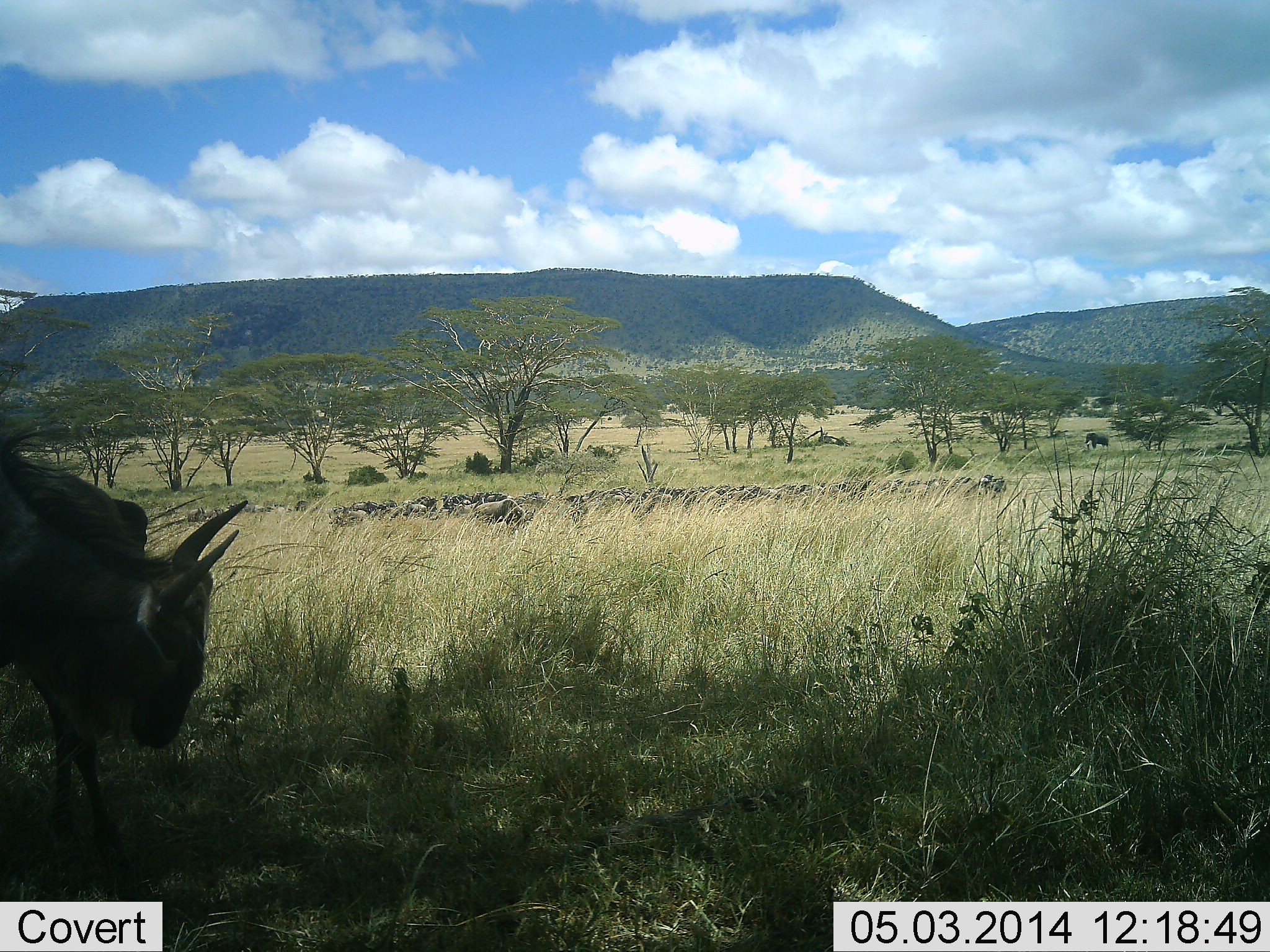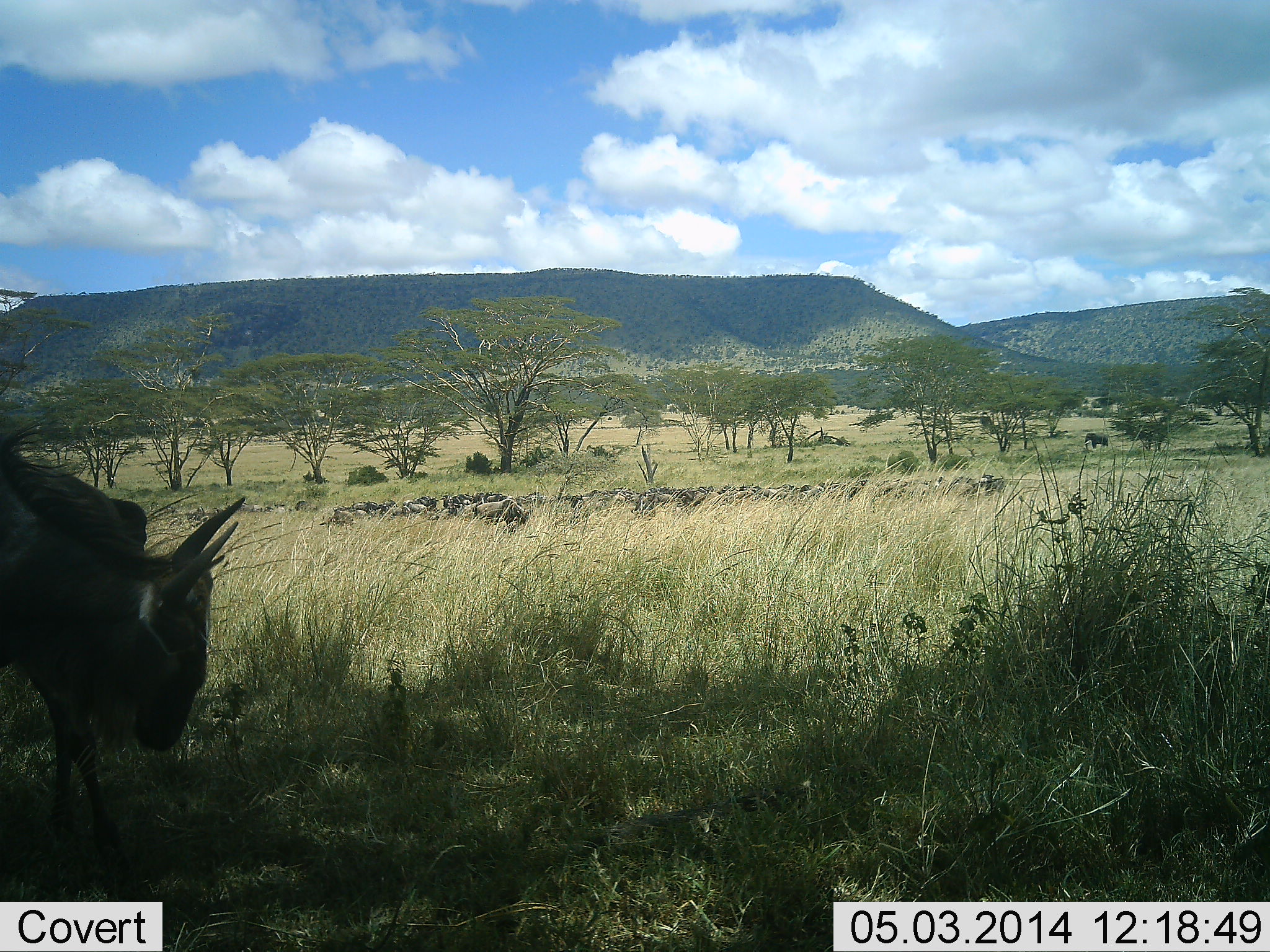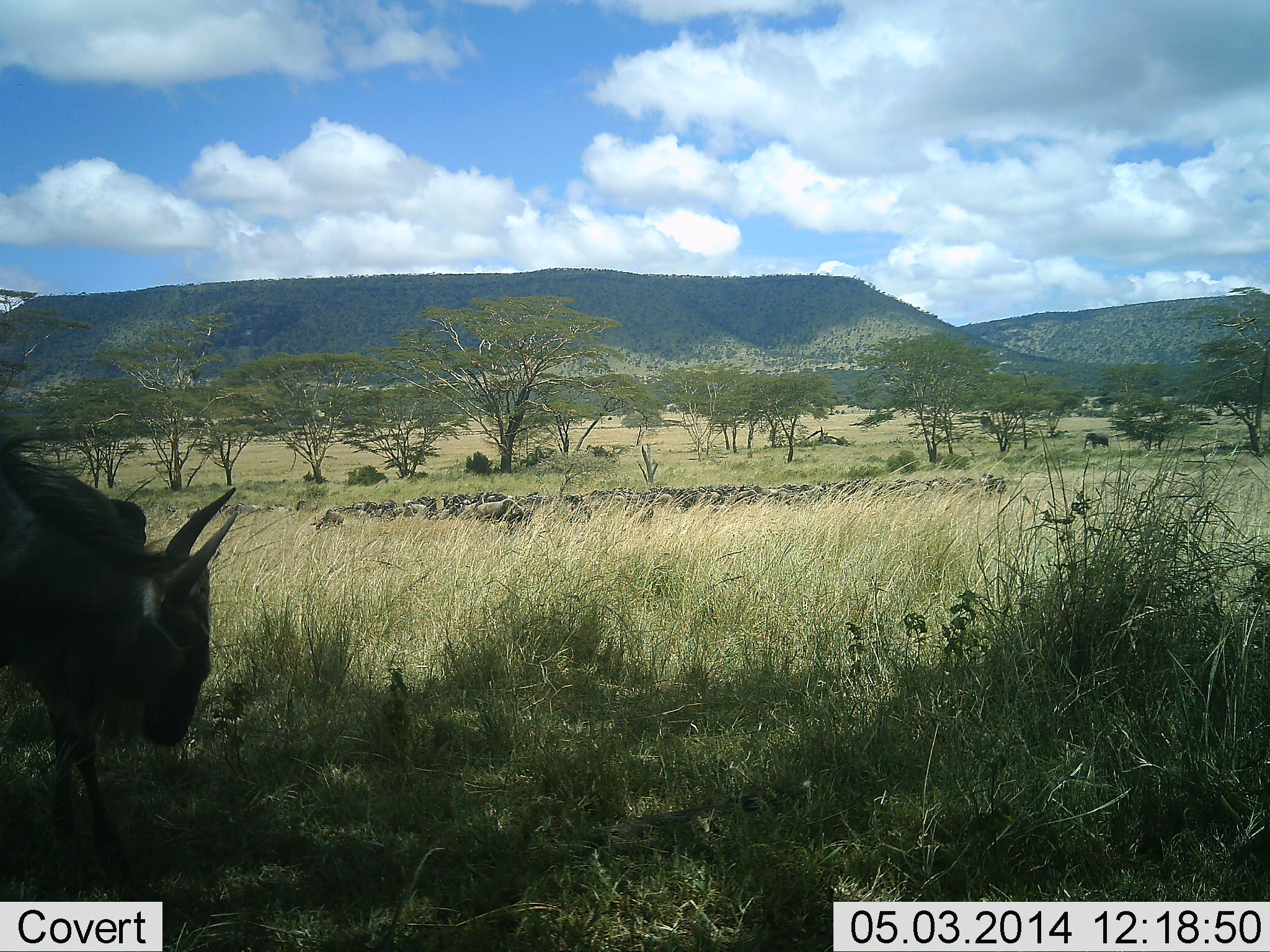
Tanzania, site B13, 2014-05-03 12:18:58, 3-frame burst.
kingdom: Animalia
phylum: Chordata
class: Mammalia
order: Artiodactyla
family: Bovidae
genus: Connochaetes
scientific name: Connochaetes taurinus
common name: blue wildebeest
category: wildebeest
Wildebeest (blue wildebeest) (Connochaetes taurinus), count 2. Behavior (volunteer vote fractions): standing 71%, resting 29%, moving 21%, interacting 7%. Young present (vote fraction): 7%. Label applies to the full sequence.